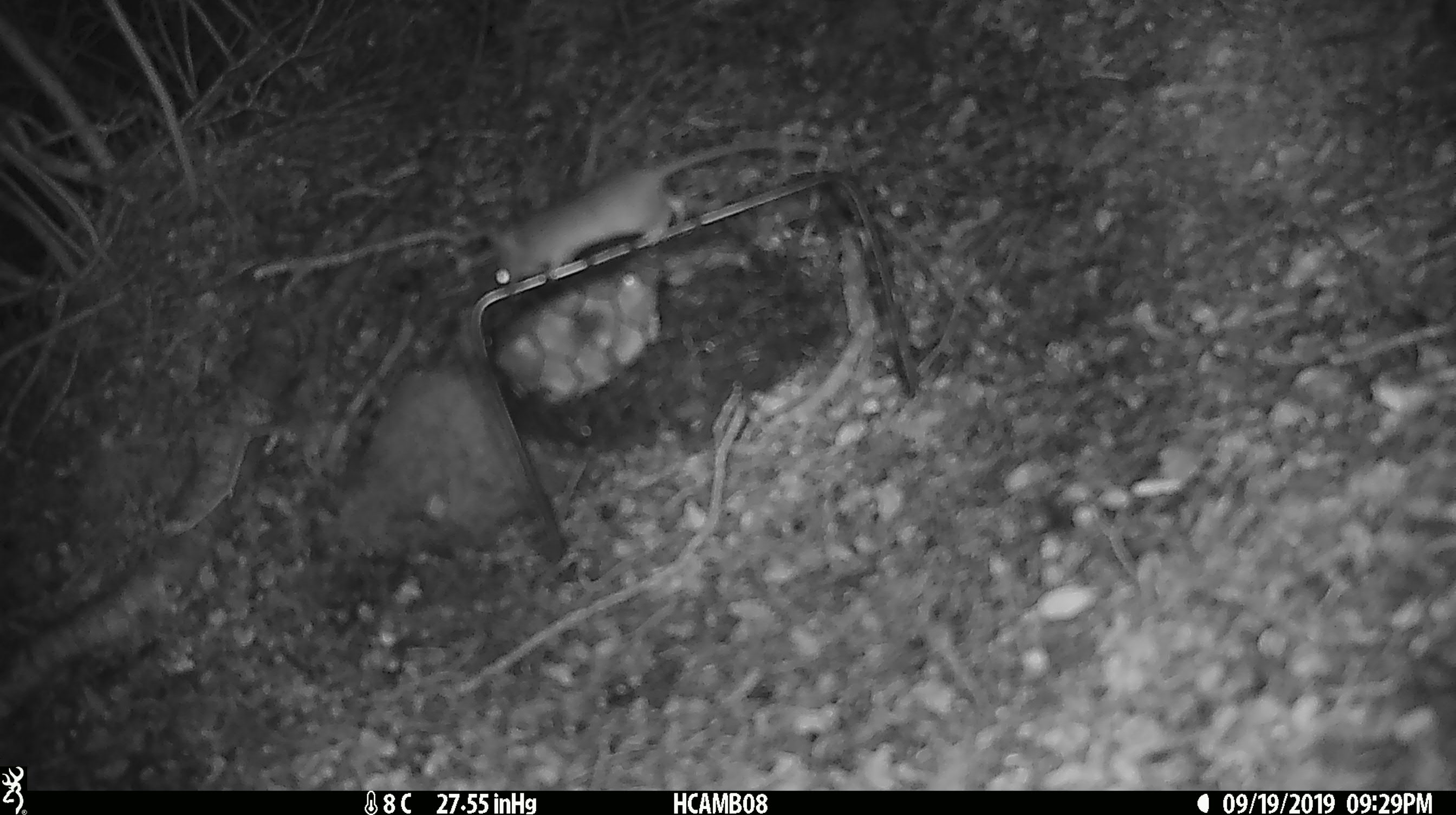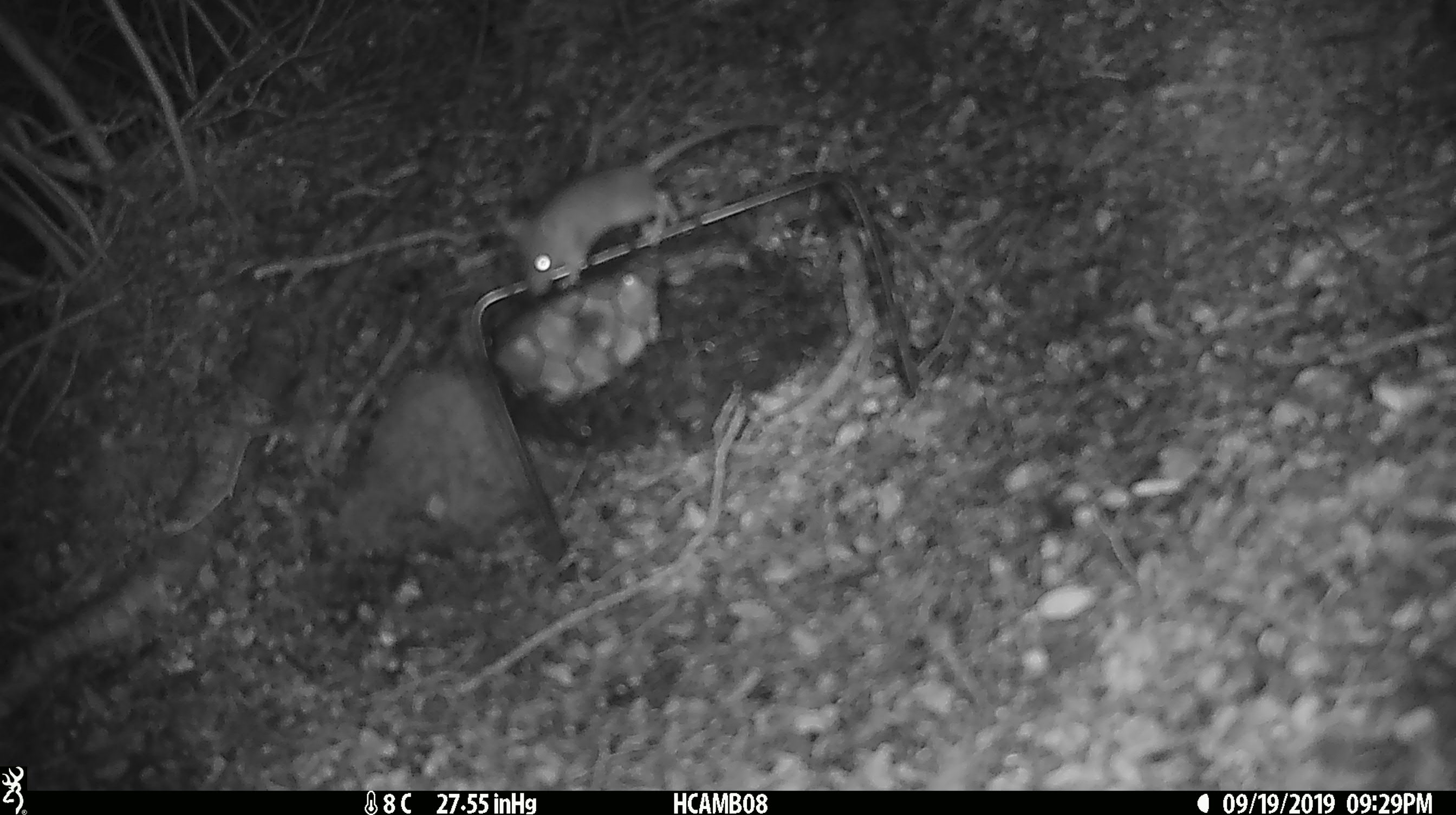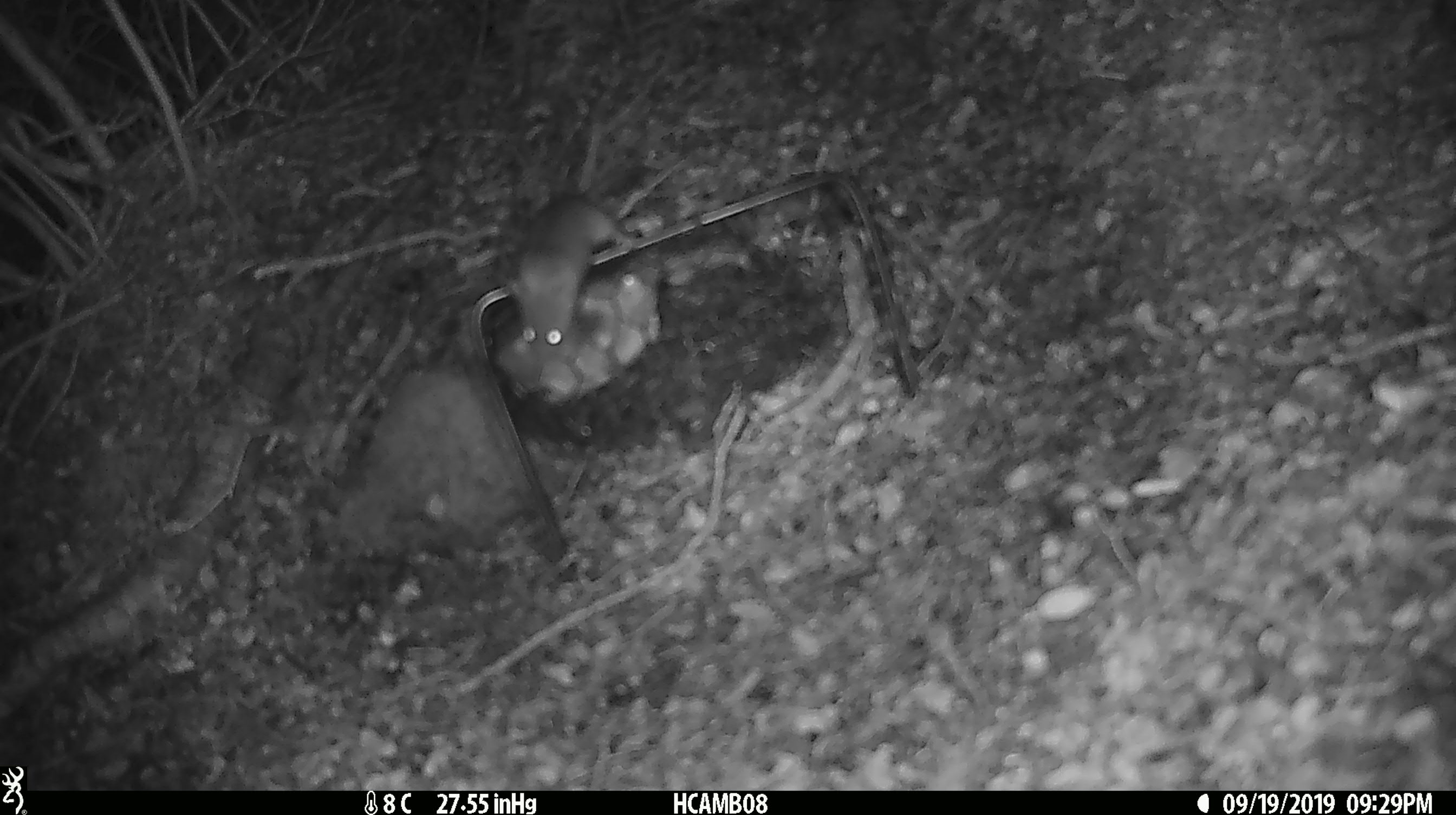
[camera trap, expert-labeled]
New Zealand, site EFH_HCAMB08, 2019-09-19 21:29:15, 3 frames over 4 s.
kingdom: Animalia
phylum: Chordata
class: Mammalia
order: Rodentia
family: Muridae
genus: Mus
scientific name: Mus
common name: mouse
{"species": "mouse (Mus)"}